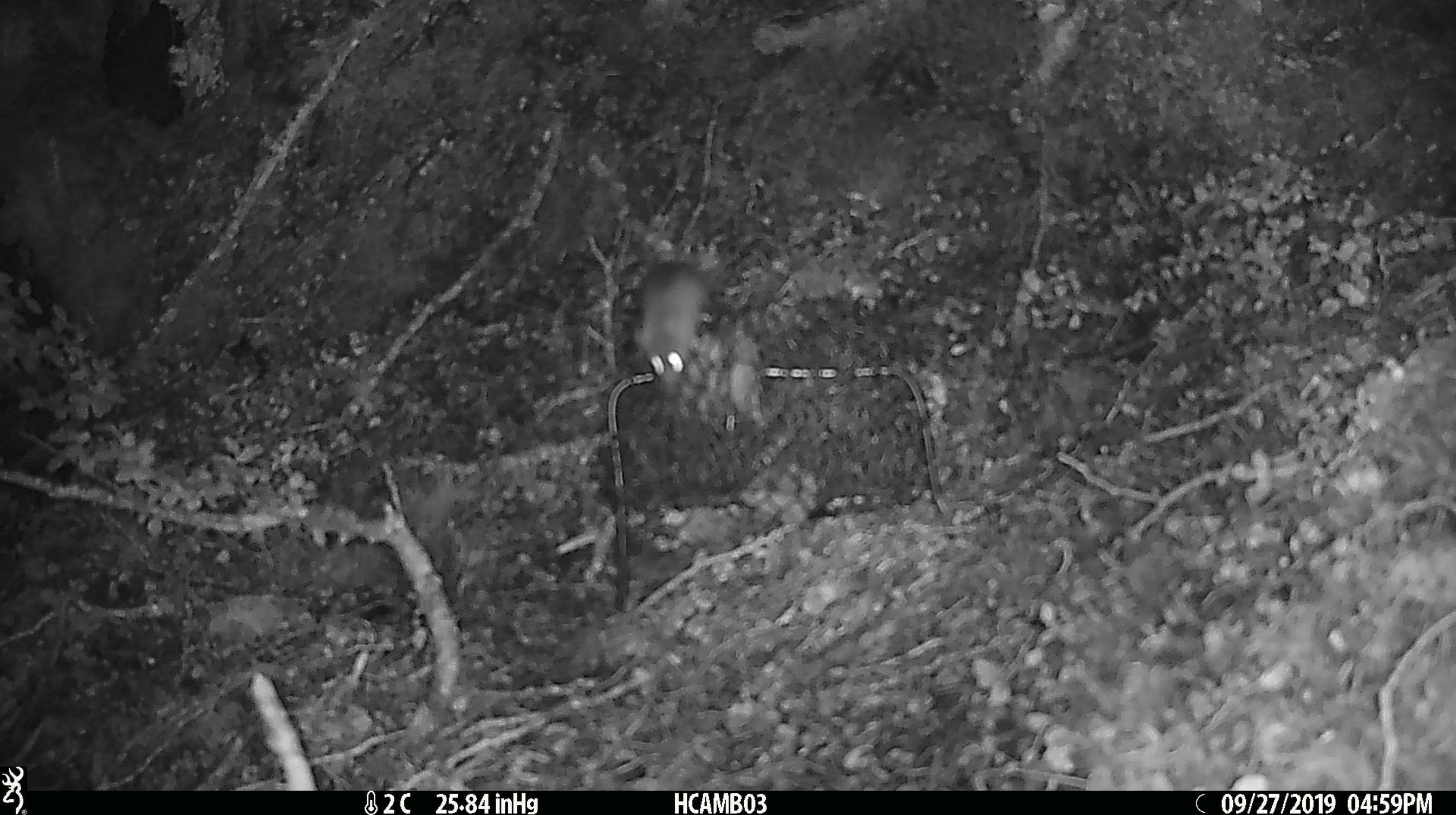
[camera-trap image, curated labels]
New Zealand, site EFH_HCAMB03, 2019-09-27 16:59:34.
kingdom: Animalia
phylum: Chordata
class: Mammalia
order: Rodentia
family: Muridae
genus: Mus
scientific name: Mus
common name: mouse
Mouse (Mus).